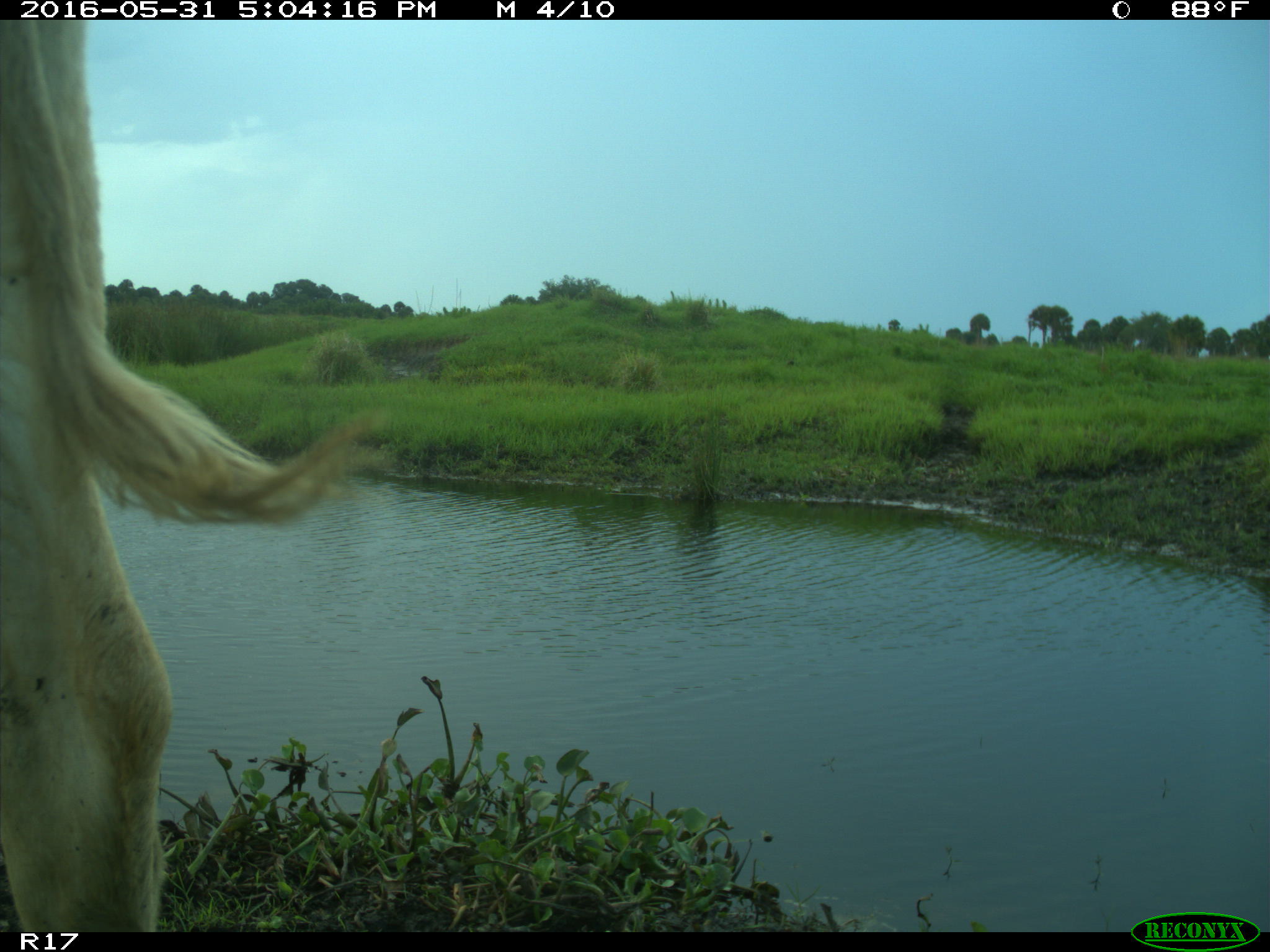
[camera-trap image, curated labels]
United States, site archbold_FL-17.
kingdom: Animalia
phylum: Chordata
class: Mammalia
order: Artiodactyla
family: Bovidae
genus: Bos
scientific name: Bos taurus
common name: domestic cow